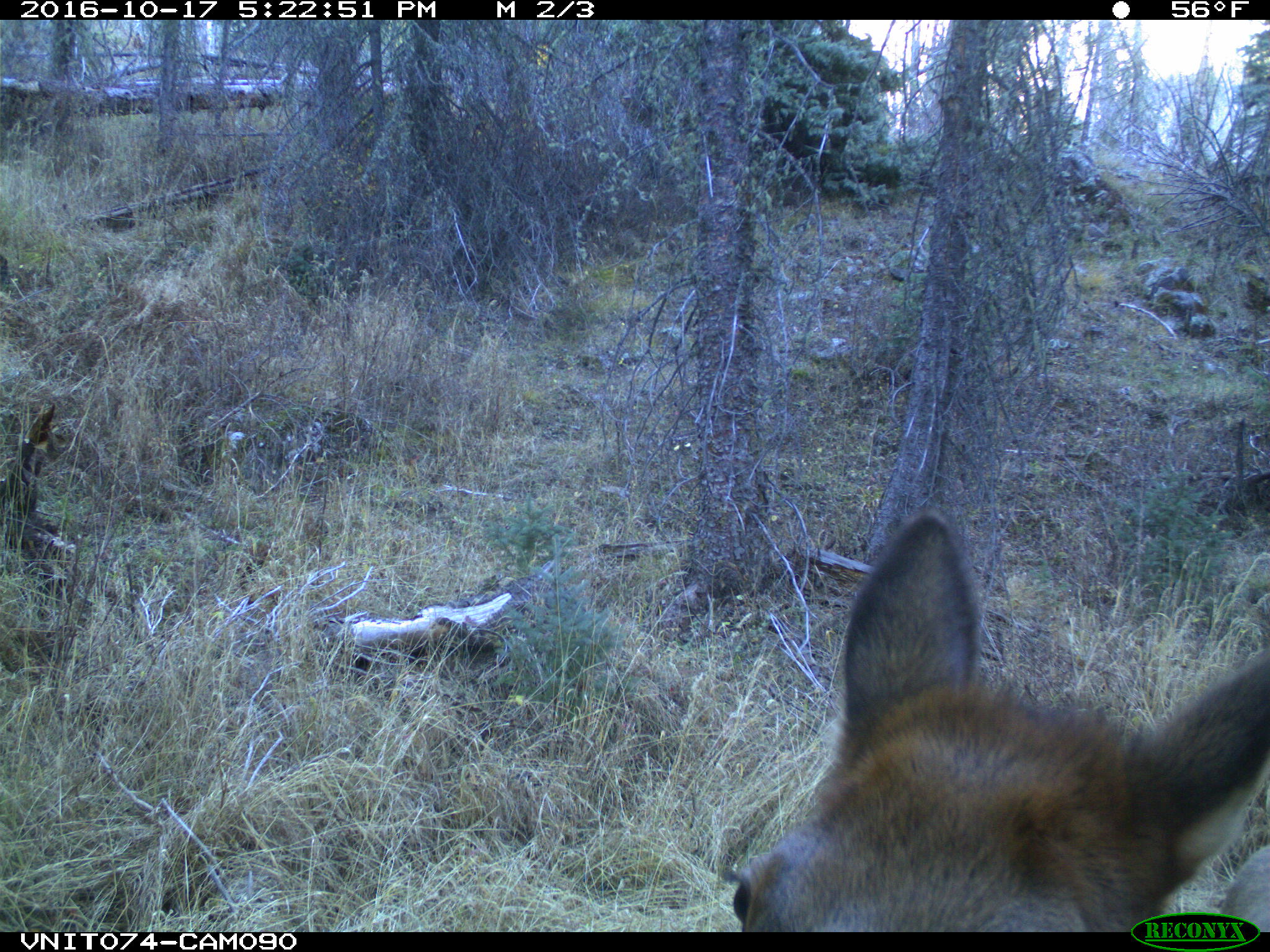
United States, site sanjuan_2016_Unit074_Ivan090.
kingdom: Animalia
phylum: Chordata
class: Mammalia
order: Artiodactyla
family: Cervidae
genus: Cervus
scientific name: Cervus elaphus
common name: red deer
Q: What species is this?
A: Cervus elaphus (red deer).